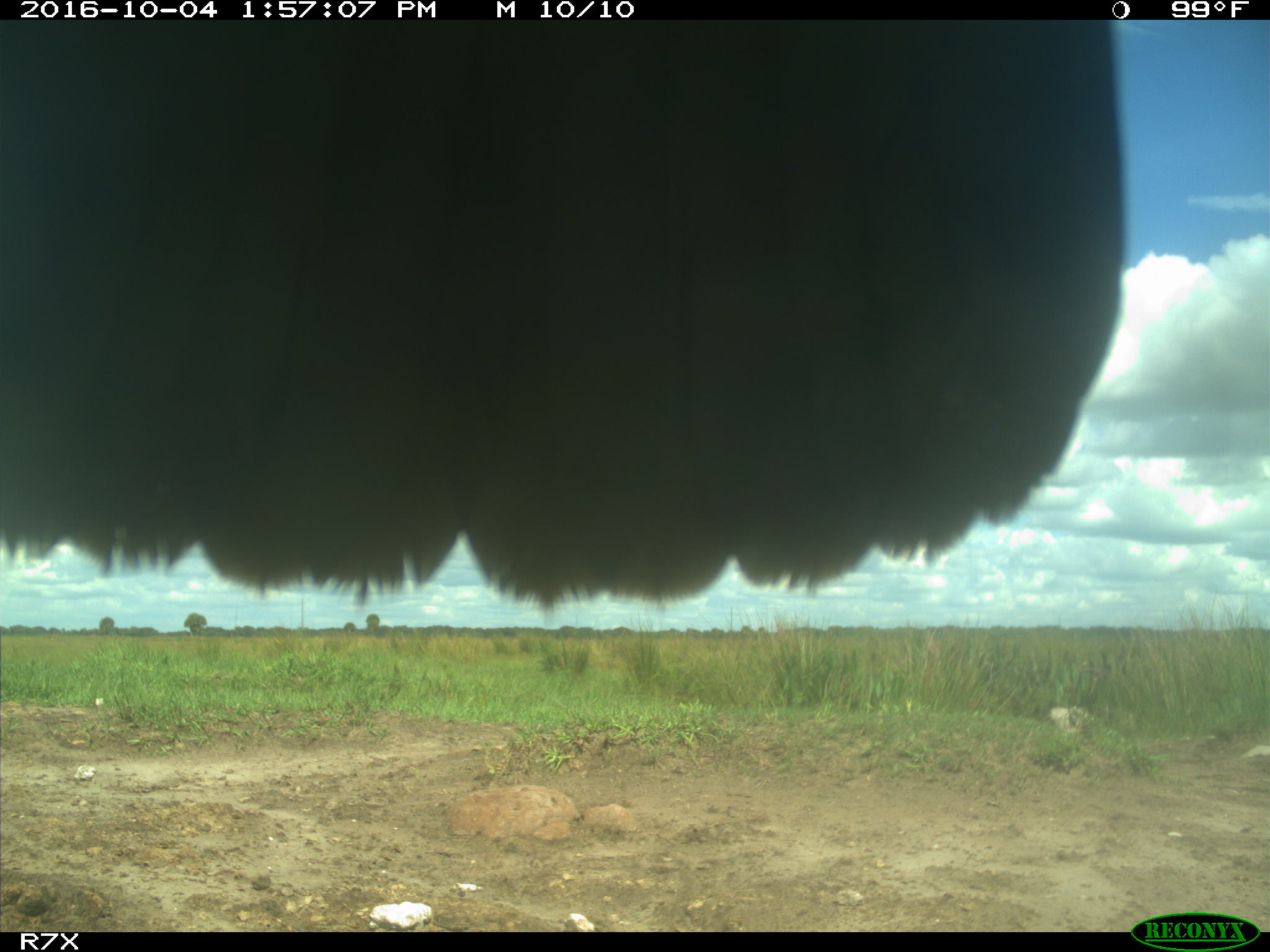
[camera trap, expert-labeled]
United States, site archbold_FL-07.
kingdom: Animalia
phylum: Chordata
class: Aves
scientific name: Aves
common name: birds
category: unidentified bird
Unidentified bird (birds) (Aves).